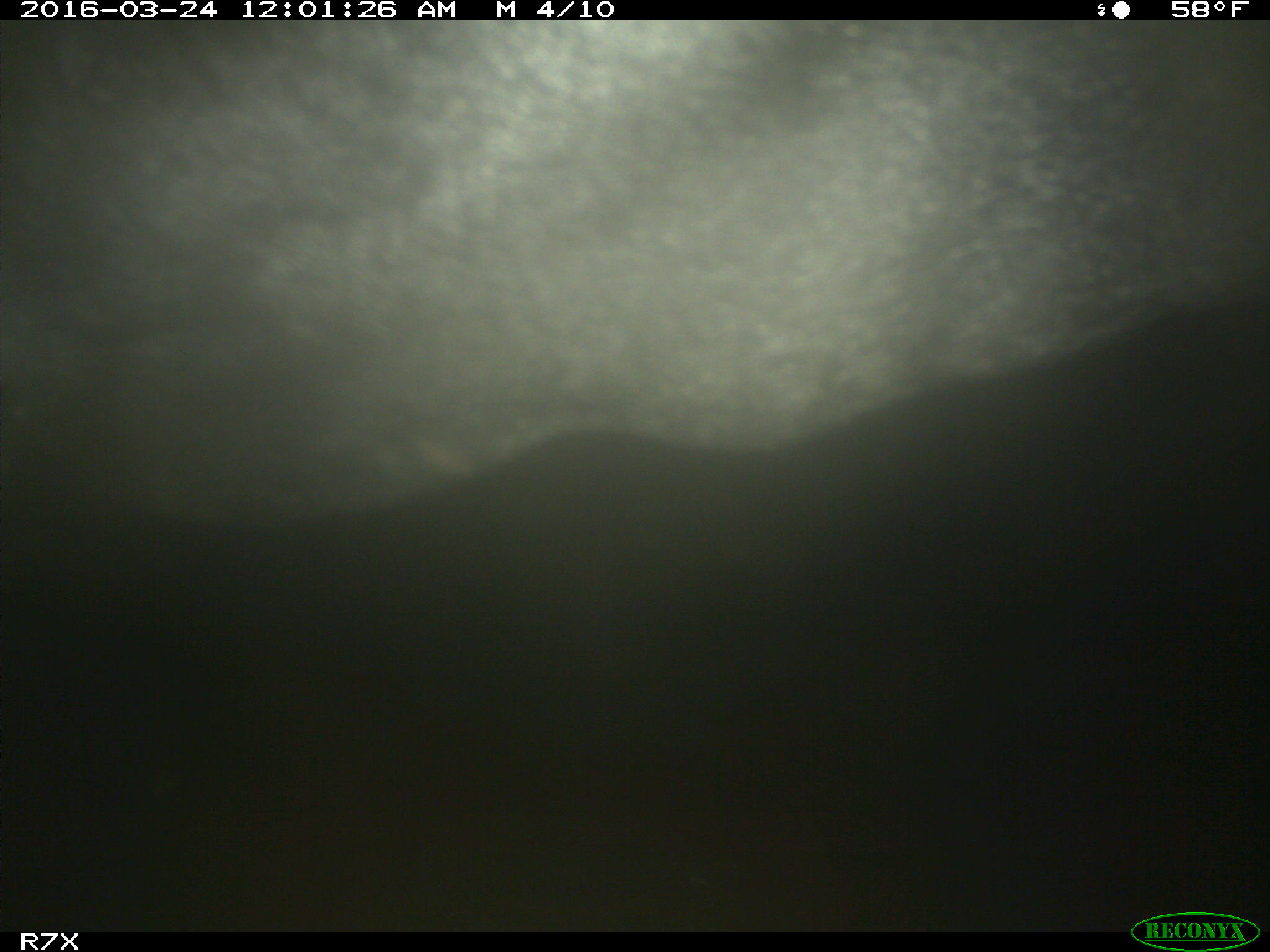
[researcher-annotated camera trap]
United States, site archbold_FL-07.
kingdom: Animalia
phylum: Chordata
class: Mammalia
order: Artiodactyla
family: Bovidae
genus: Bos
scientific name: Bos taurus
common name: domestic cow